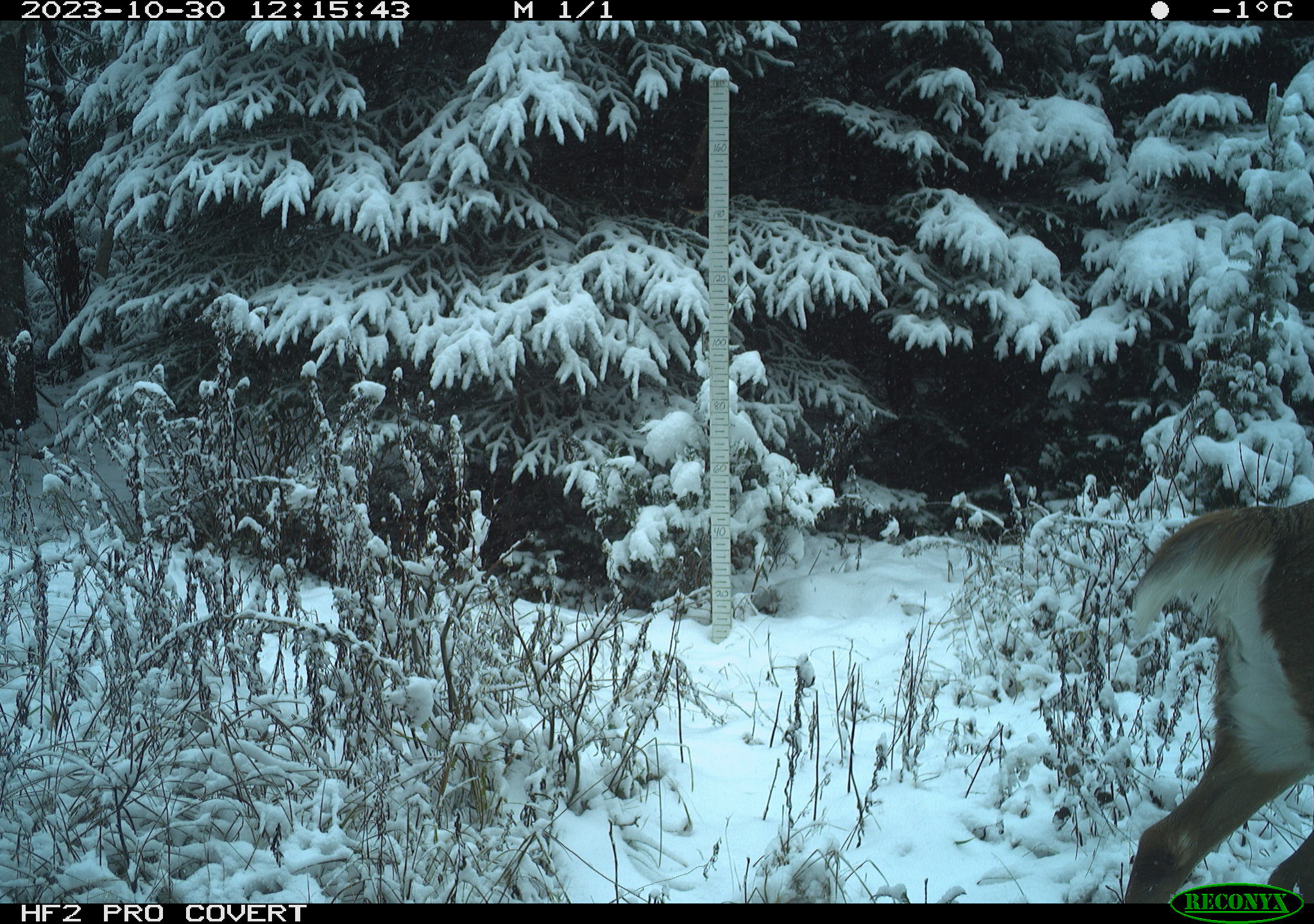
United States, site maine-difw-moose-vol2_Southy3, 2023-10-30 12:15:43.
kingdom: Animalia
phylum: Chordata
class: Mammalia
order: Artiodactyla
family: Cervidae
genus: Odocoileus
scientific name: Odocoileus virginianus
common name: white-tailed deer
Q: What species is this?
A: White-tailed deer (Odocoileus virginianus).